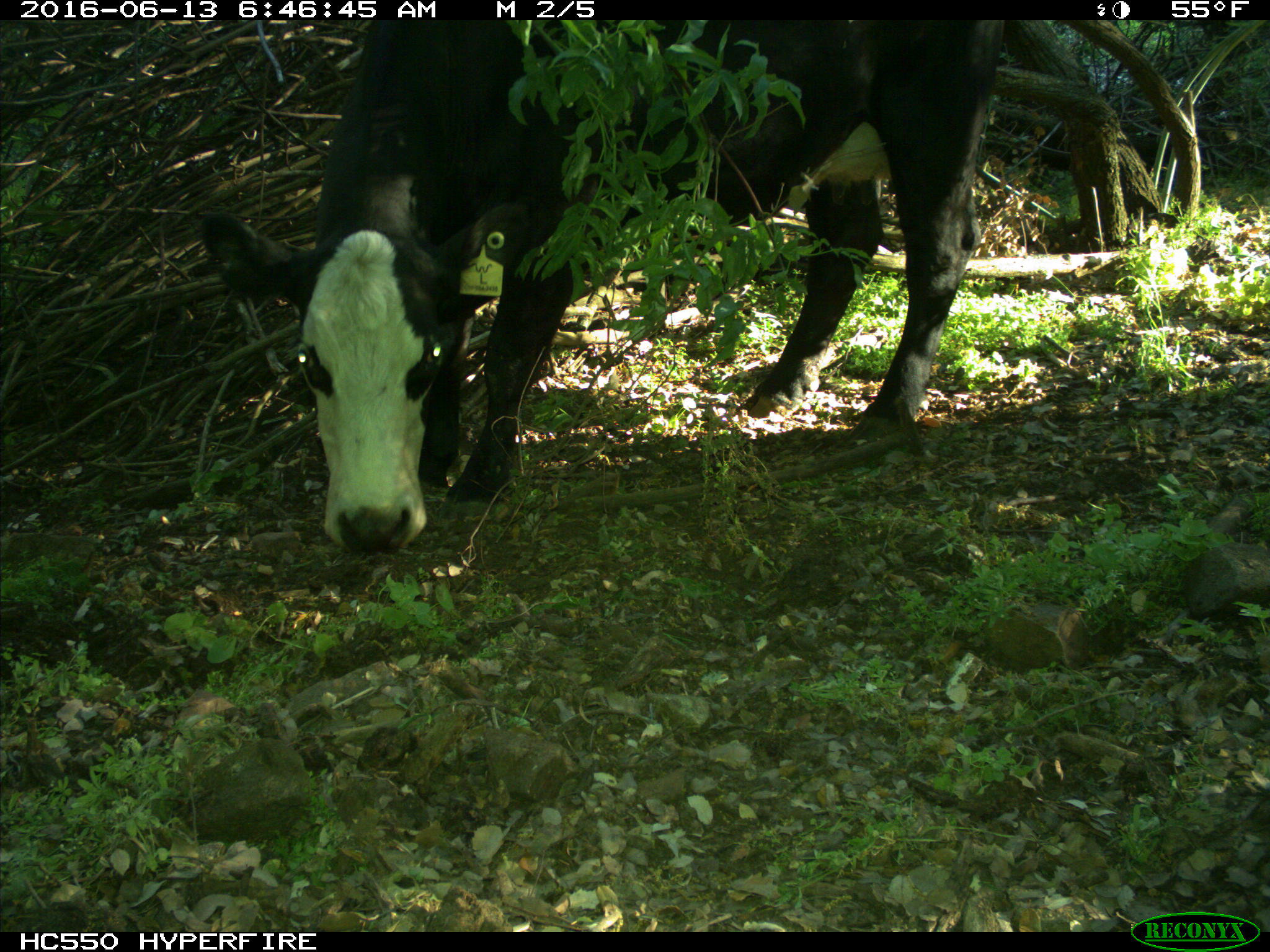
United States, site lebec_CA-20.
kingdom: Animalia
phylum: Chordata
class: Mammalia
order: Artiodactyla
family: Bovidae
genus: Bos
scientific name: Bos taurus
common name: domestic cow